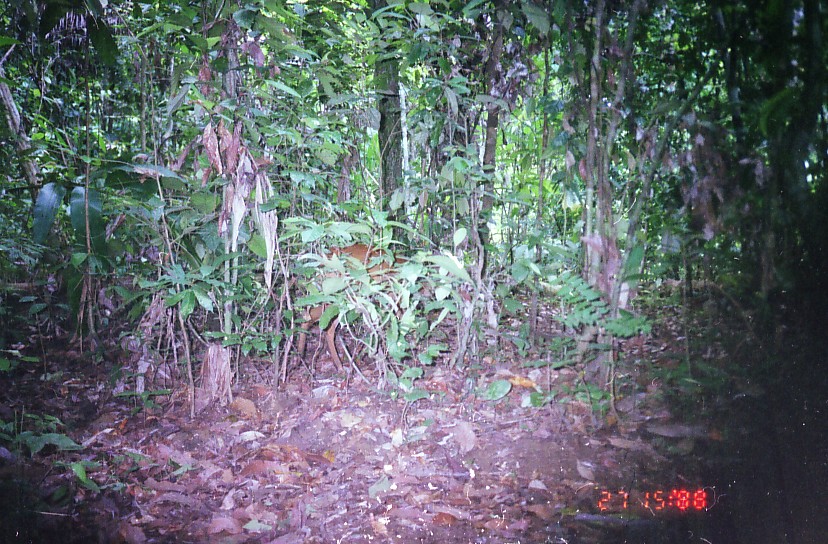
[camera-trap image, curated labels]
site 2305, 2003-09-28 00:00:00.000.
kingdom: Animalia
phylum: Chordata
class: Mammalia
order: Artiodactyla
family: Cervidae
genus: Muntiacus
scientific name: Muntiacus muntjak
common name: southern red muntjac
Muntiacus muntjak (southern red muntjac), count 1.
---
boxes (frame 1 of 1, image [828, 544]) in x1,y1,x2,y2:
muntiacus muntjak: 293,244,471,374